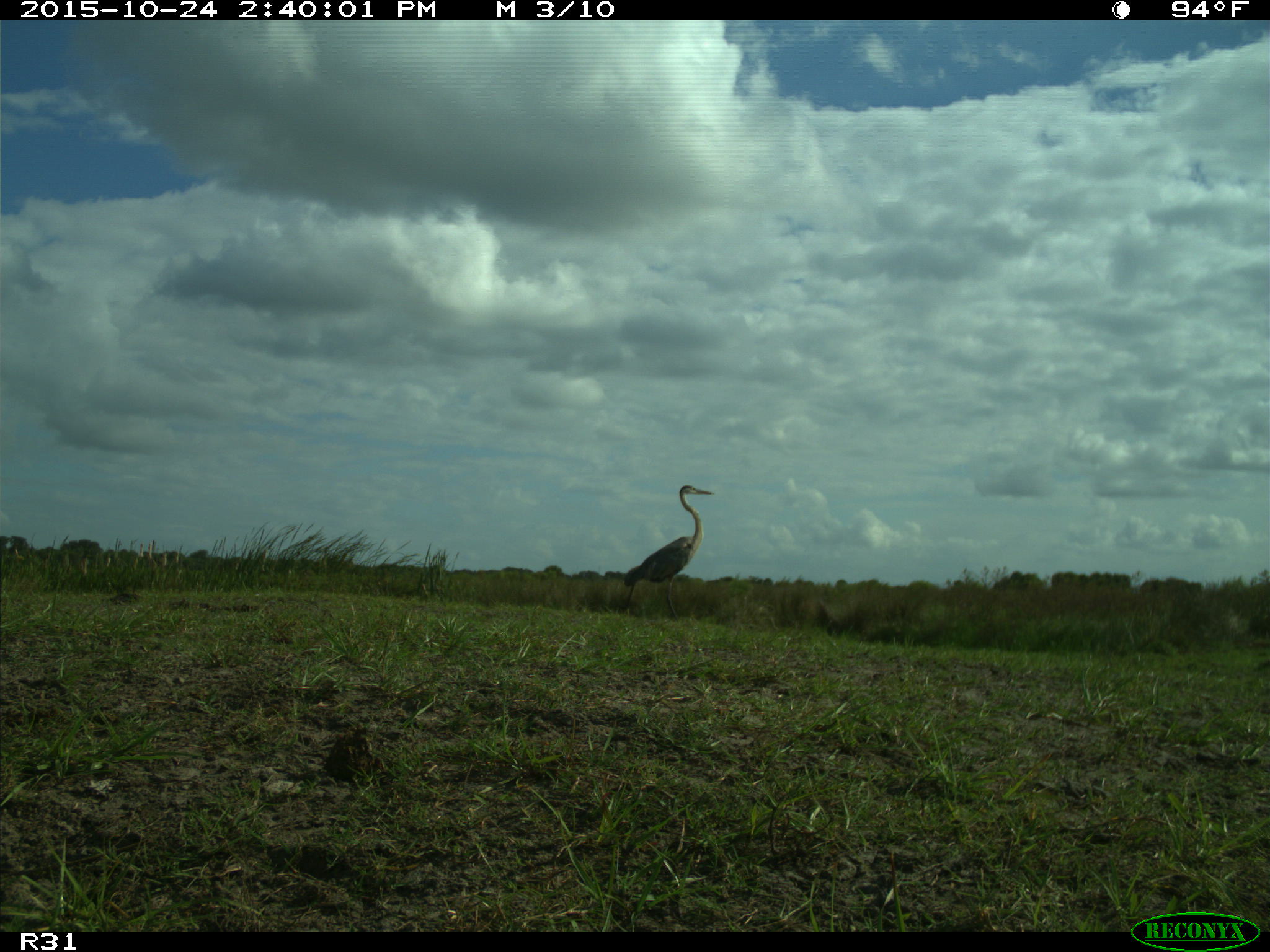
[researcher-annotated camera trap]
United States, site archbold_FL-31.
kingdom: Animalia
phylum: Chordata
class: Aves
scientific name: Aves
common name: birds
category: unidentified bird